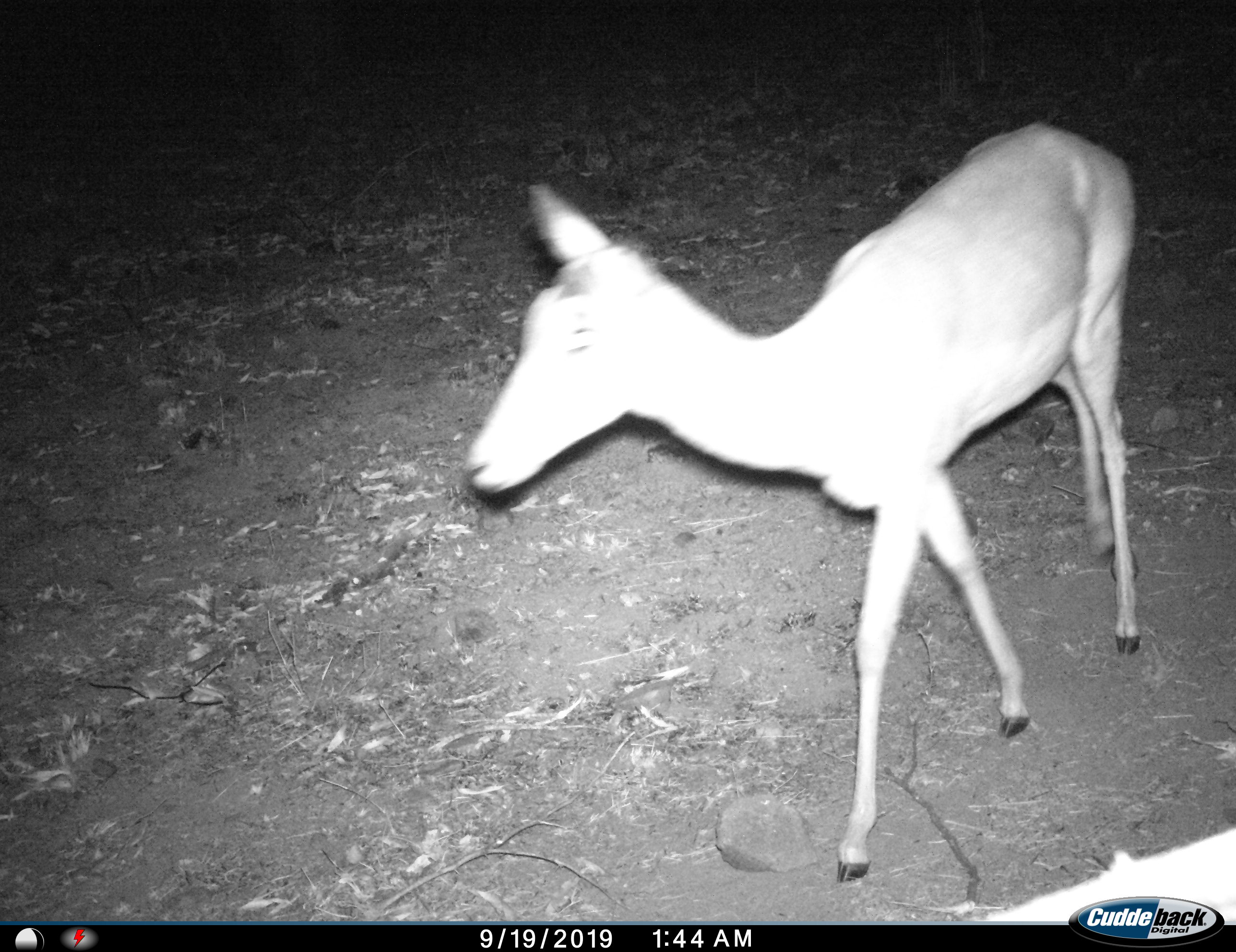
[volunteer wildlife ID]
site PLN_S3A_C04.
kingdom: Animalia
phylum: Chordata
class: Mammalia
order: Artiodactyla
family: Bovidae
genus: Aepyceros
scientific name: Aepyceros melampus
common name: impala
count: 1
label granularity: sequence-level